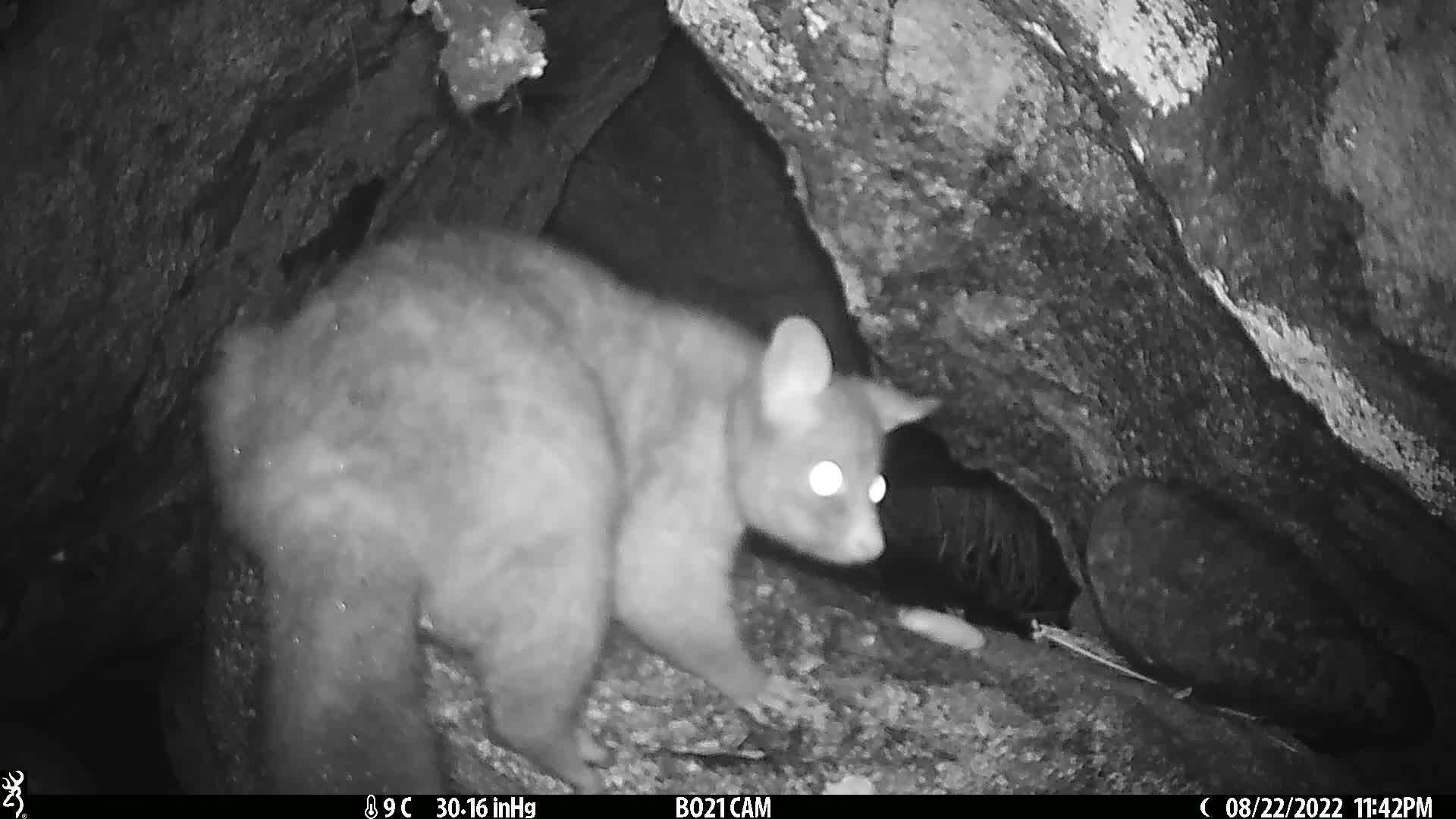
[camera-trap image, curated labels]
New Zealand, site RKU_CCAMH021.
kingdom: Animalia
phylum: Chordata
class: Mammalia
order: Diprotodontia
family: Phalangeridae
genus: Trichosurus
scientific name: Trichosurus vulpecula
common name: common brushtail possum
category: possum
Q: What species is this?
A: Possum (common brushtail possum) (Trichosurus vulpecula).